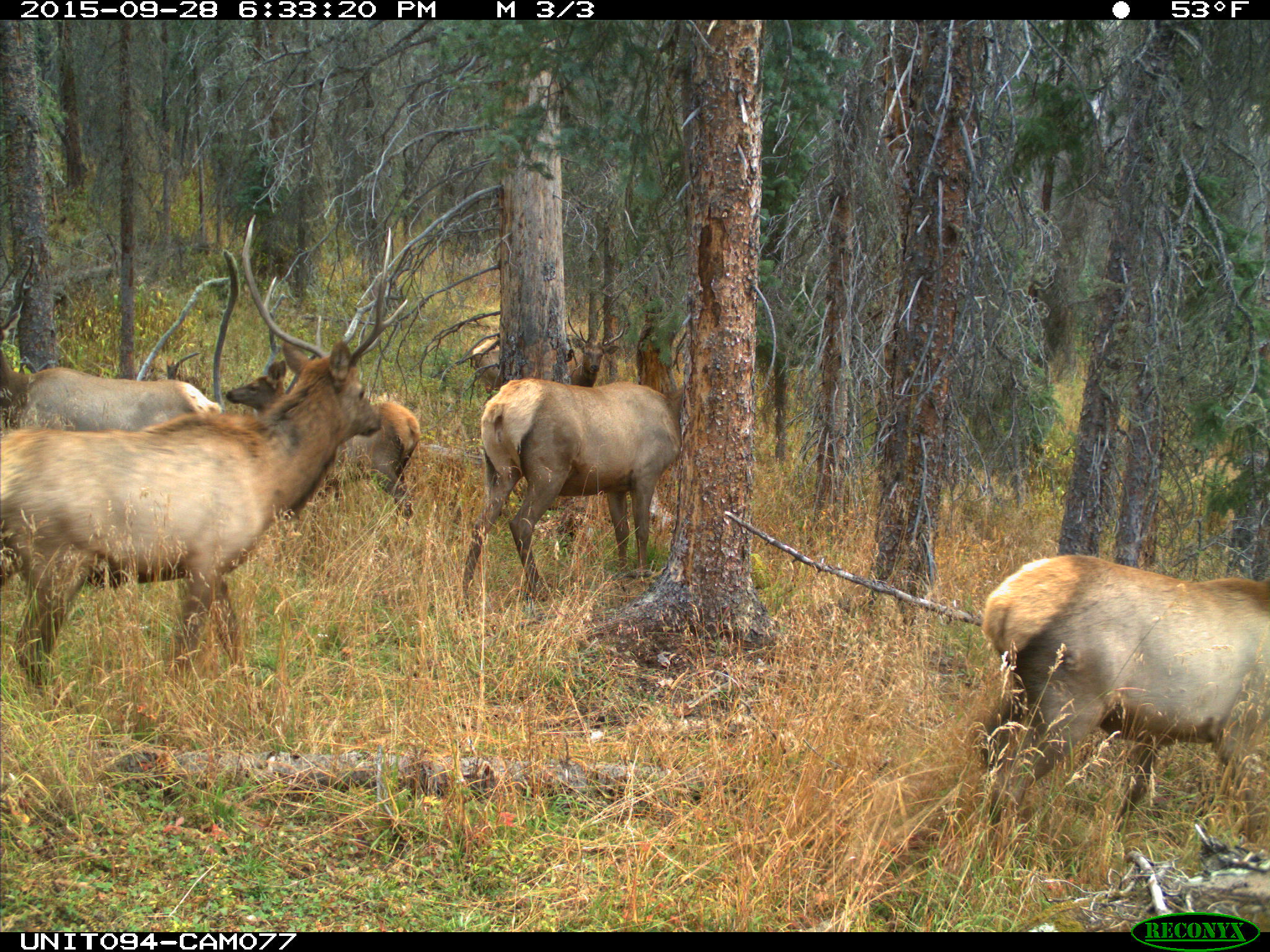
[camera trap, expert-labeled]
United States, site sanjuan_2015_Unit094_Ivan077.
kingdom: Animalia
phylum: Chordata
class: Mammalia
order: Artiodactyla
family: Cervidae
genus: Cervus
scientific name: Cervus elaphus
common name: red deer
Cervus elaphus (red deer).